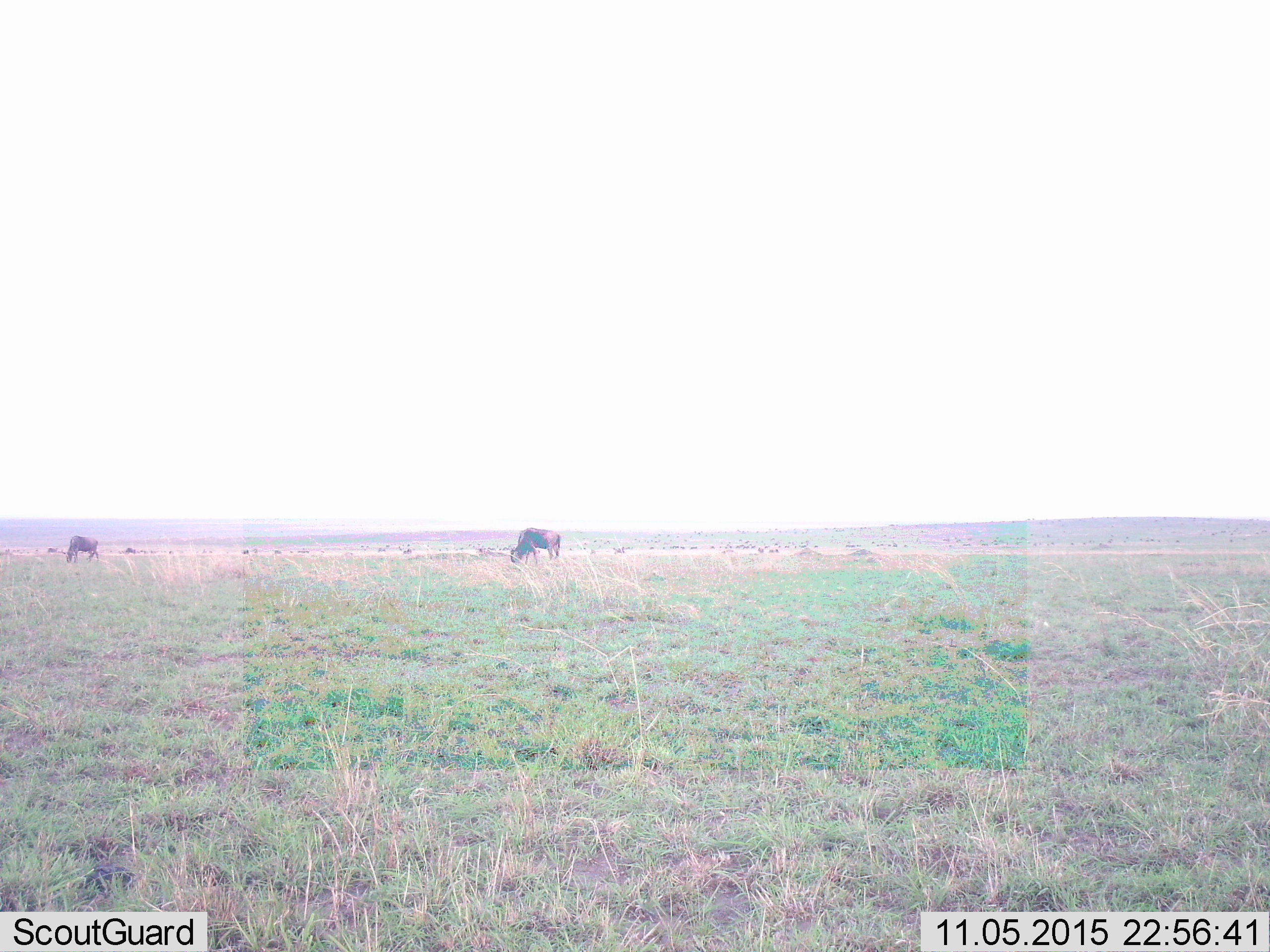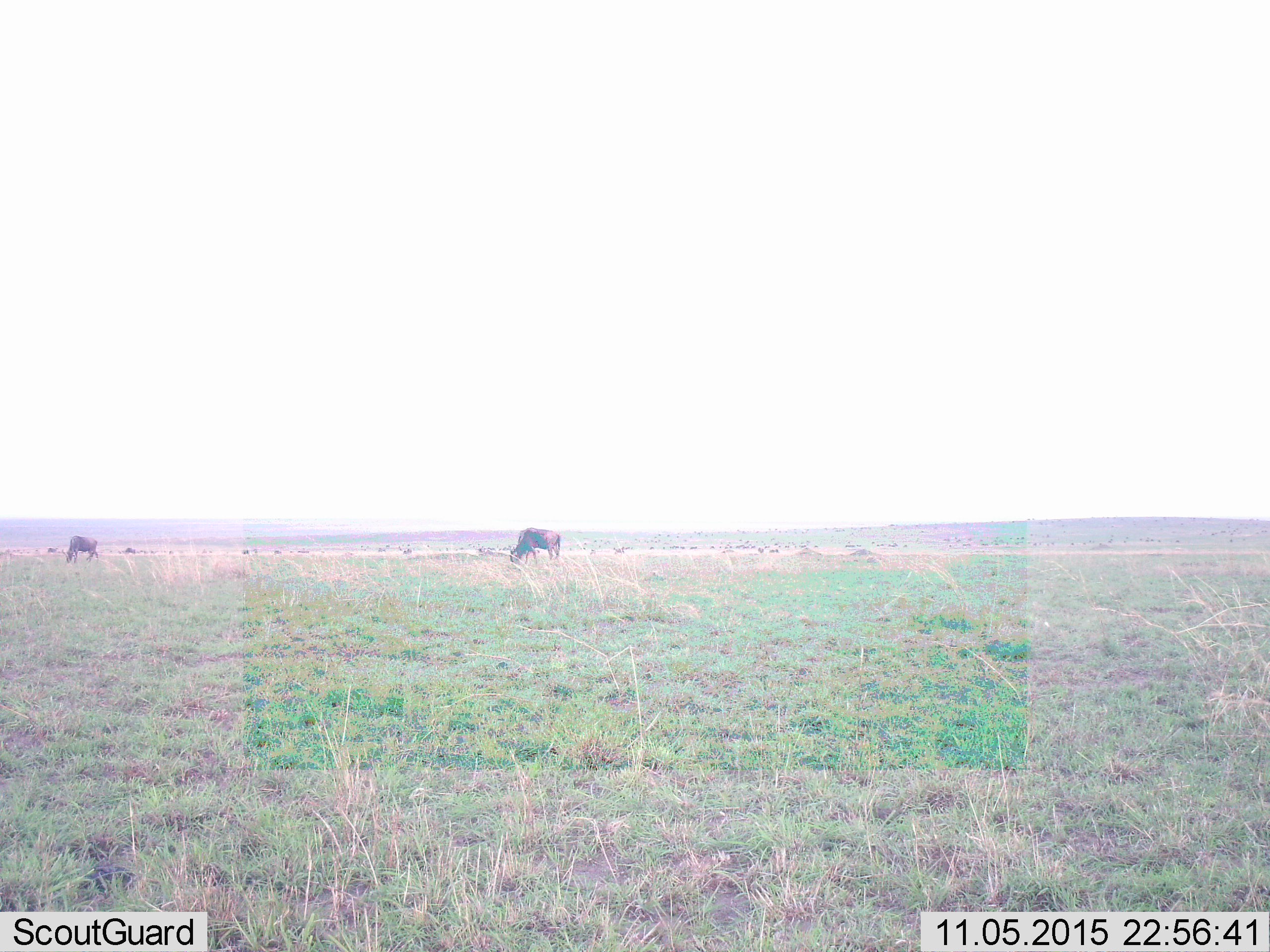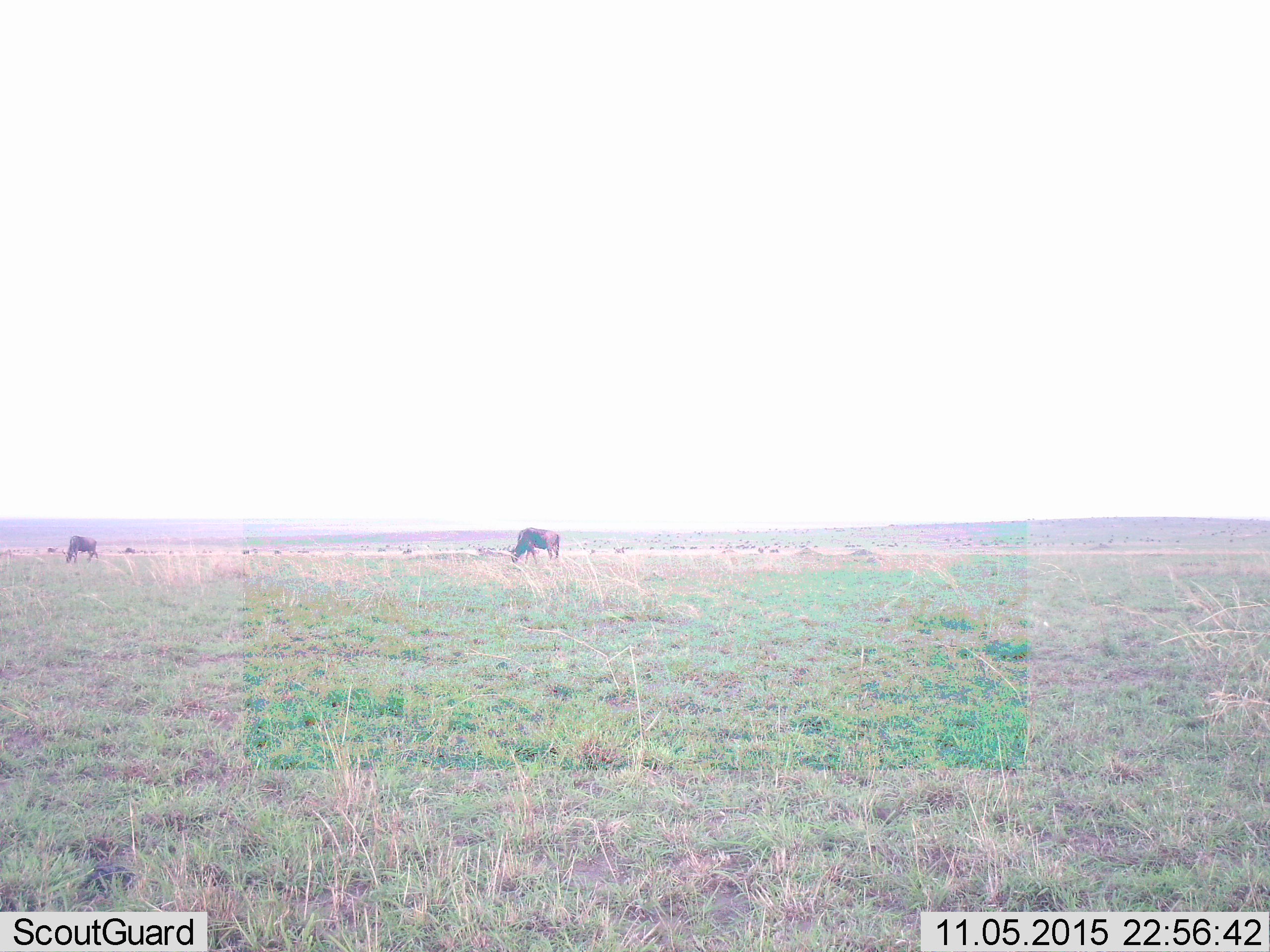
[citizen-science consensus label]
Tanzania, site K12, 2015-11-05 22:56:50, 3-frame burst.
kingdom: Animalia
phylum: Chordata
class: Mammalia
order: Artiodactyla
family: Bovidae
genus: Connochaetes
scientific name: Connochaetes taurinus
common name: blue wildebeest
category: wildebeest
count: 11-50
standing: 25%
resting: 0%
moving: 0%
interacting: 0%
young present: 0%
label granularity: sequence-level